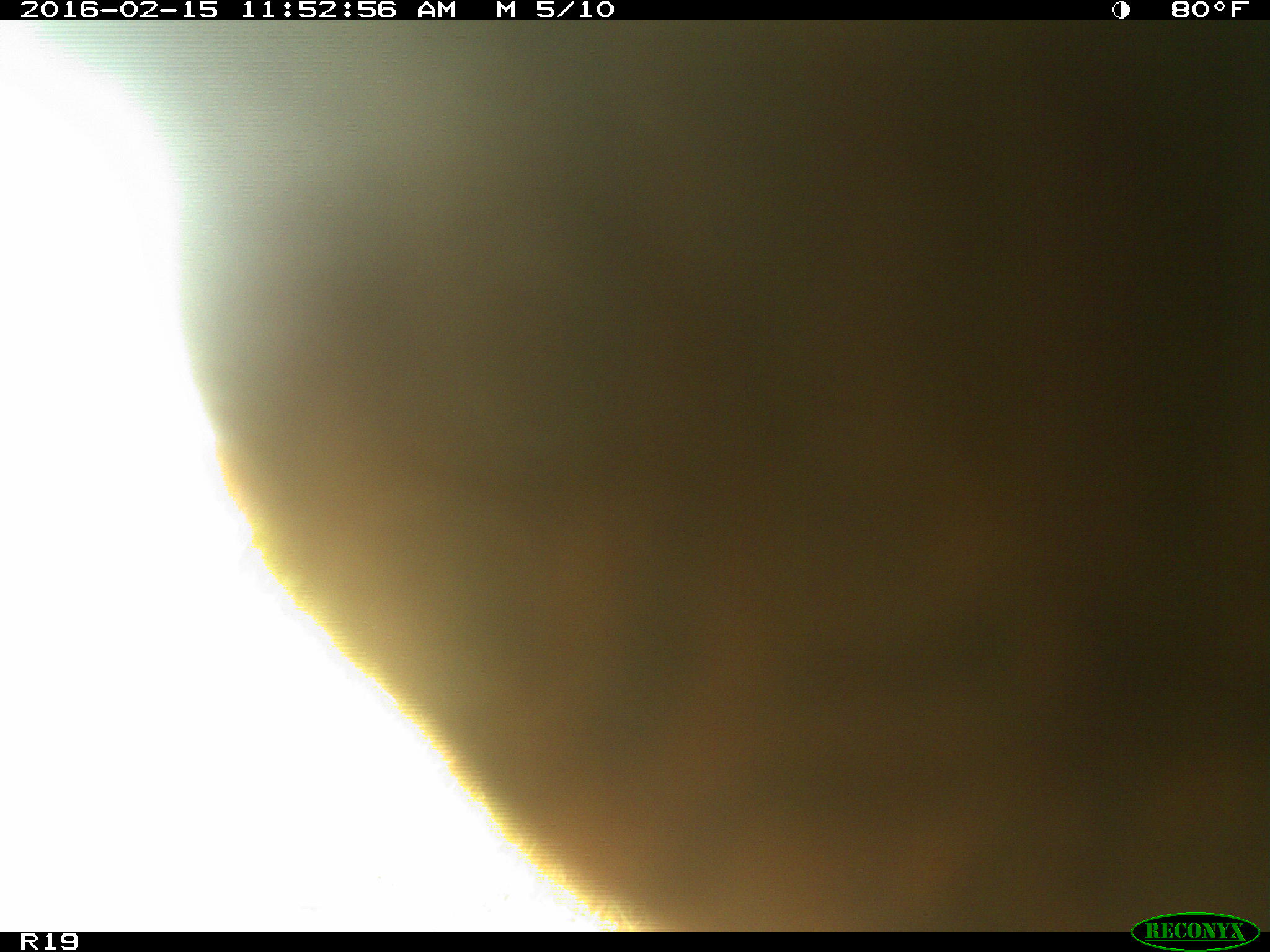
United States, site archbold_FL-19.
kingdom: Animalia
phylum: Chordata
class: Mammalia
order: Artiodactyla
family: Bovidae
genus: Bos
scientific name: Bos taurus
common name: domestic cow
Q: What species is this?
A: Bos taurus (domestic cow).